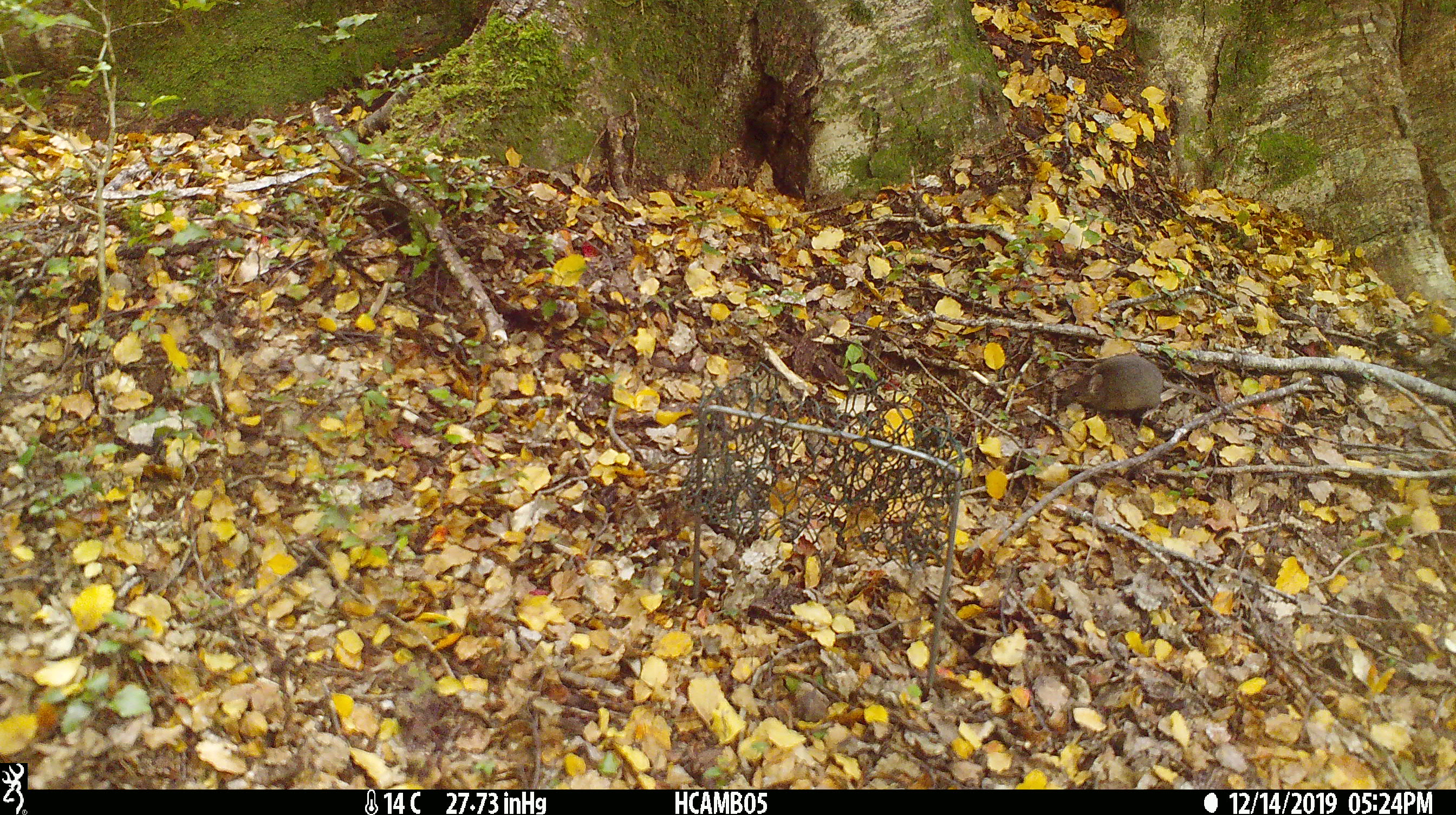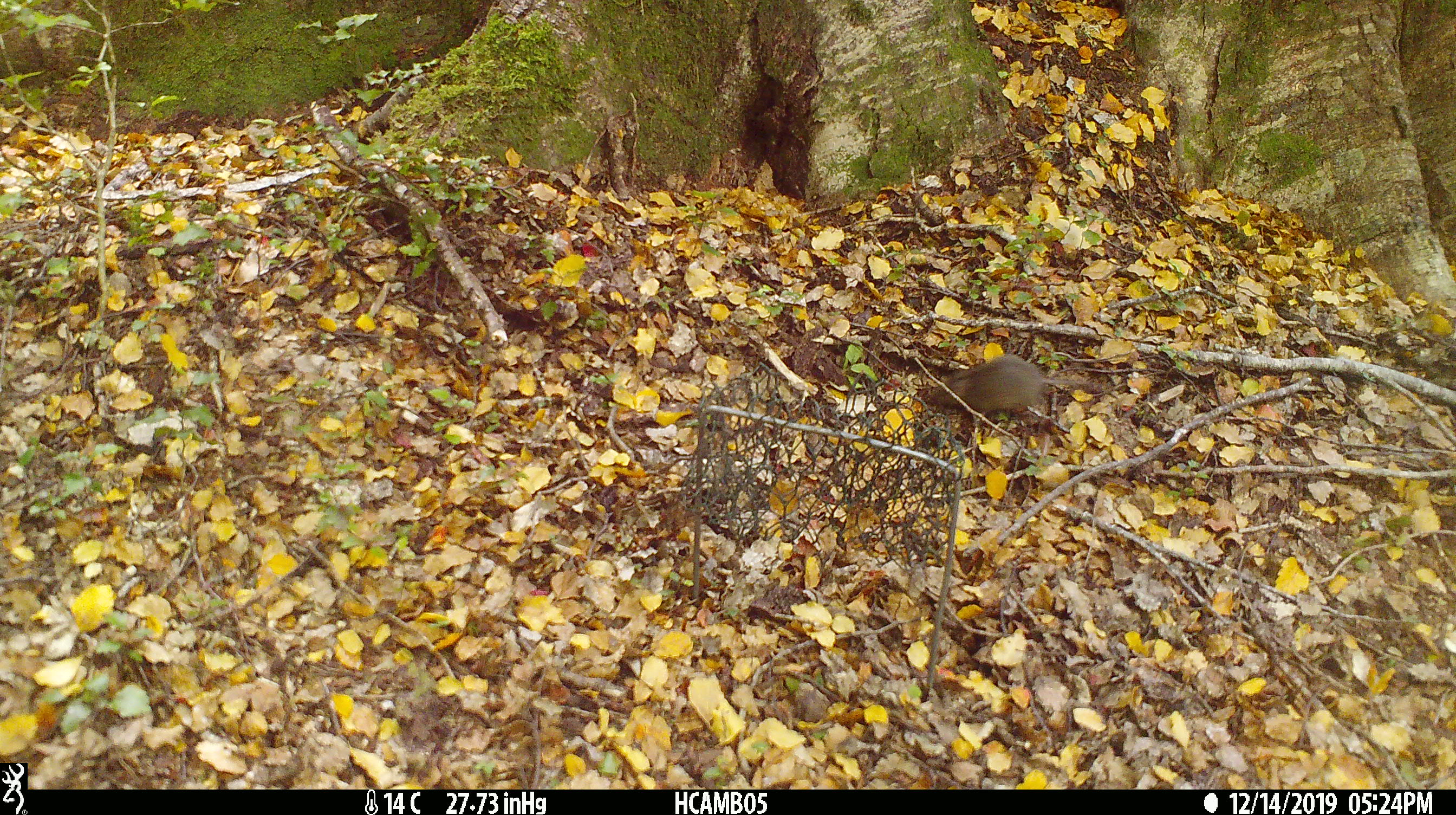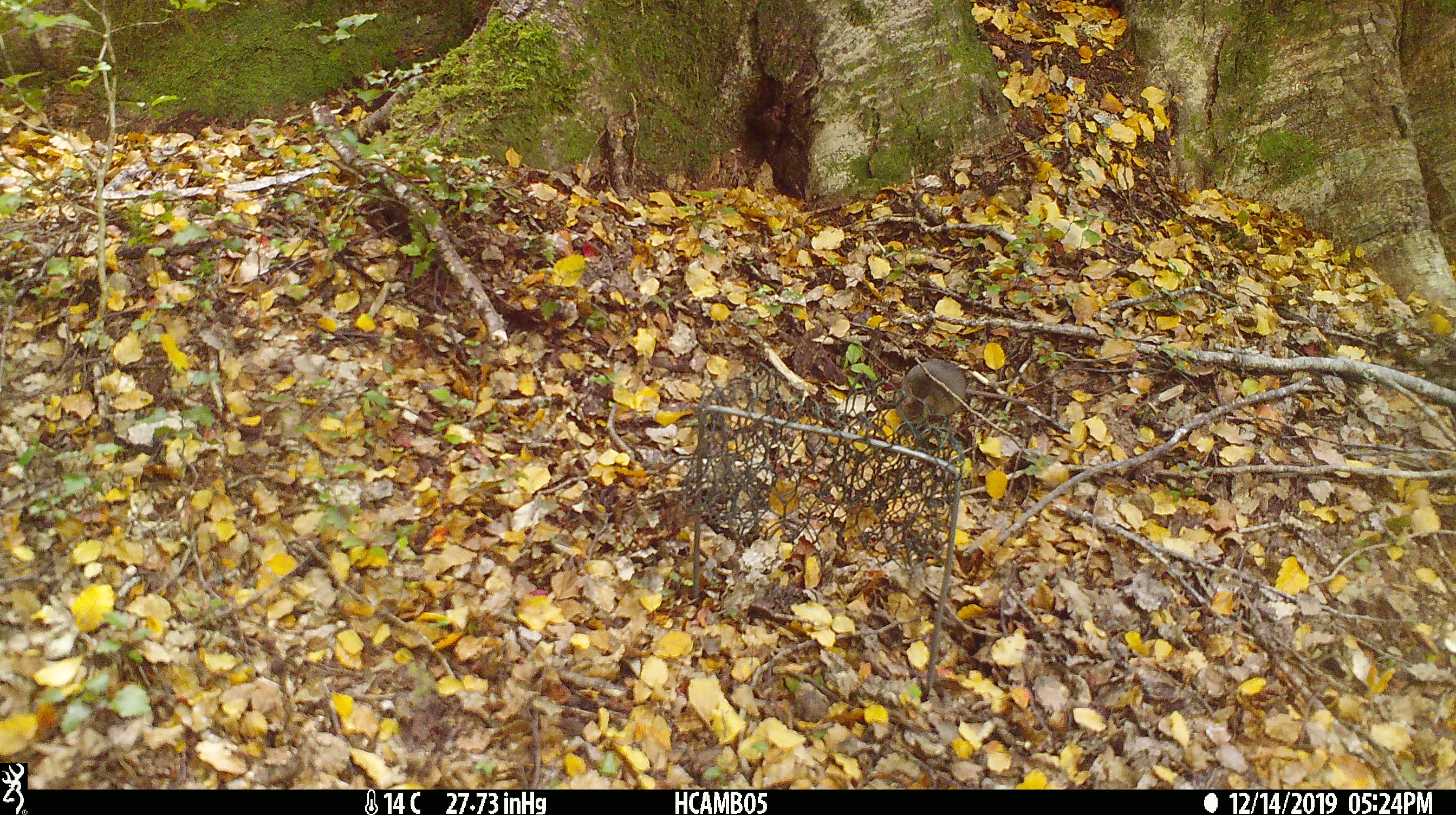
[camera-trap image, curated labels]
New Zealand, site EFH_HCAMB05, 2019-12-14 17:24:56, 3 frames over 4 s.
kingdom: Animalia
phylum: Chordata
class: Mammalia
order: Rodentia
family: Muridae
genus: Mus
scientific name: Mus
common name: mouse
Mouse (Mus).